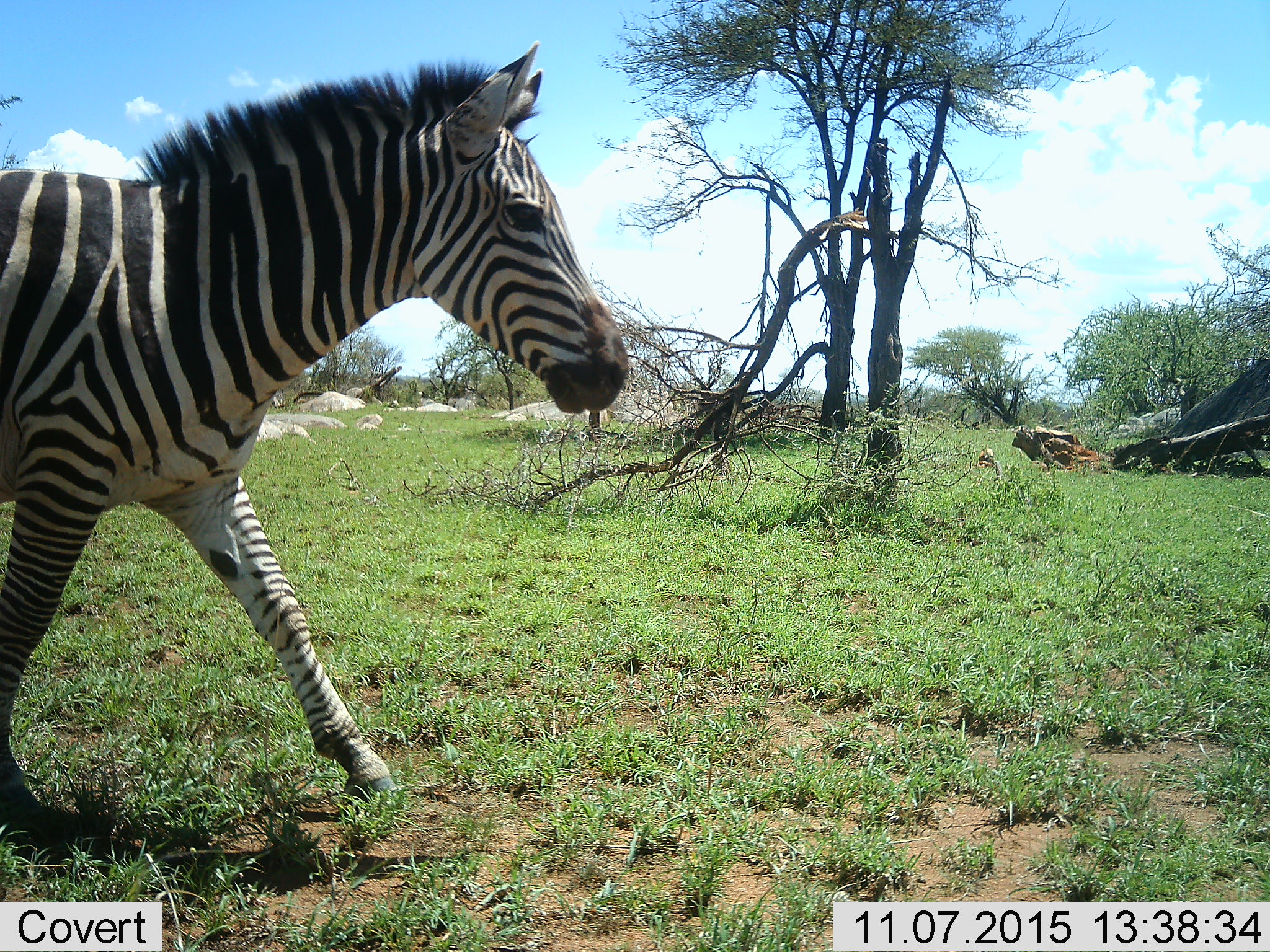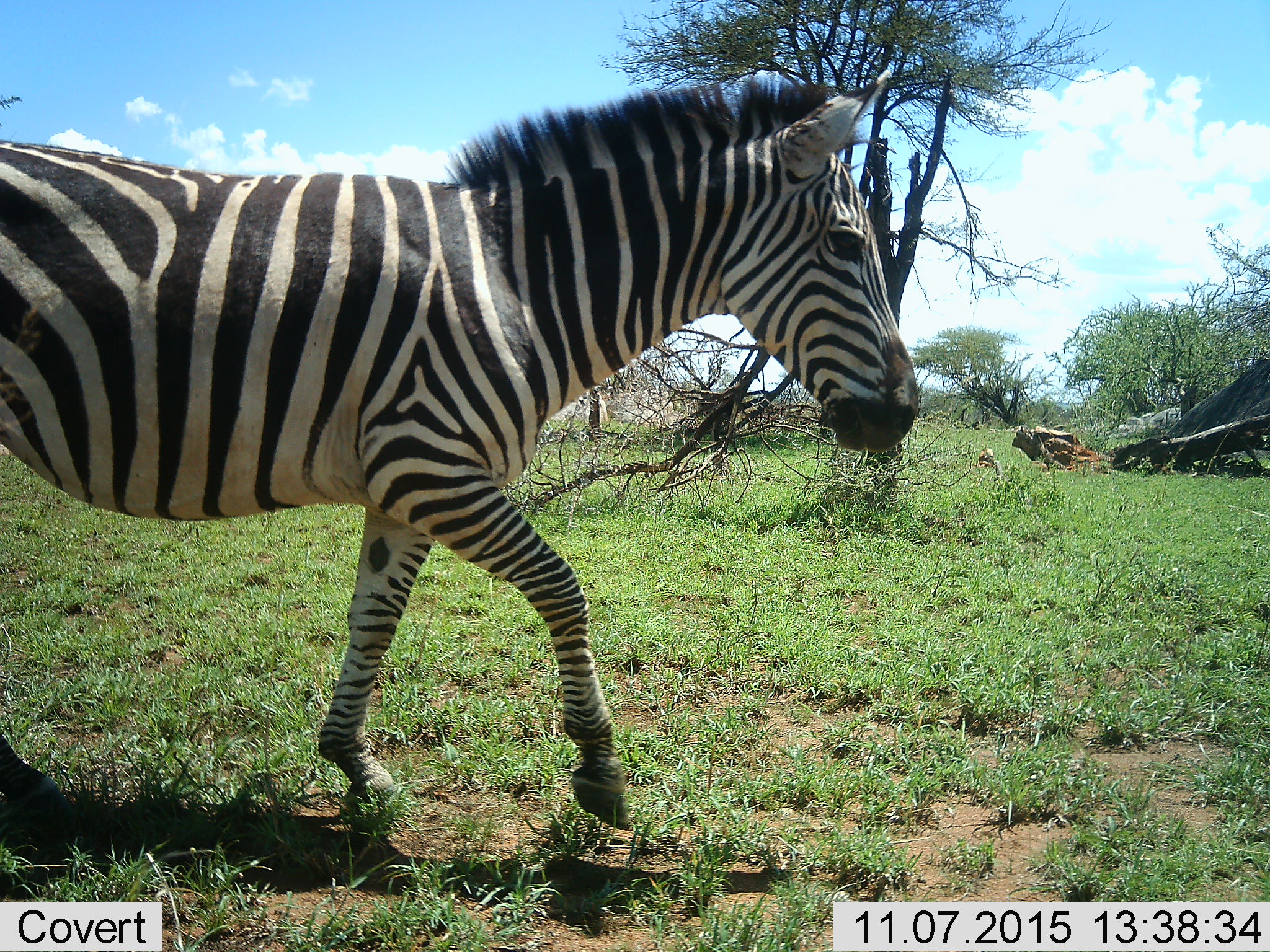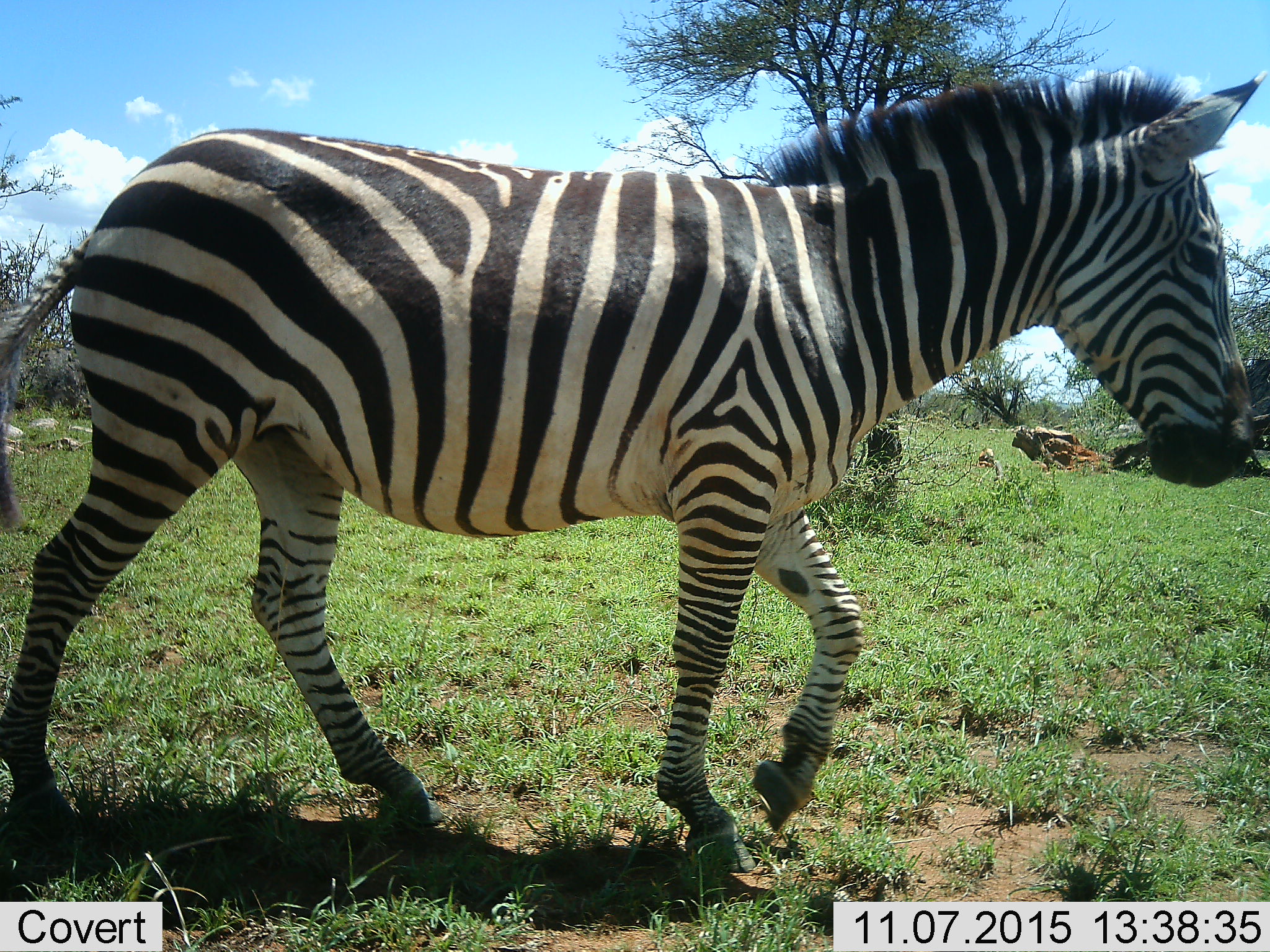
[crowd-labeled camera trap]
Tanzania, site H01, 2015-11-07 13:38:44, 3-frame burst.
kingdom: Animalia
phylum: Chordata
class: Mammalia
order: Perissodactyla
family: Equidae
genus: Equus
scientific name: Equus quagga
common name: plains zebra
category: zebra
Zebra (plains zebra) (Equus quagga), count 1. Behavior (volunteer vote fractions): standing 10%, resting 0%, moving 90%, interacting 0%. Young present (vote fraction): 0%. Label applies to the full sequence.